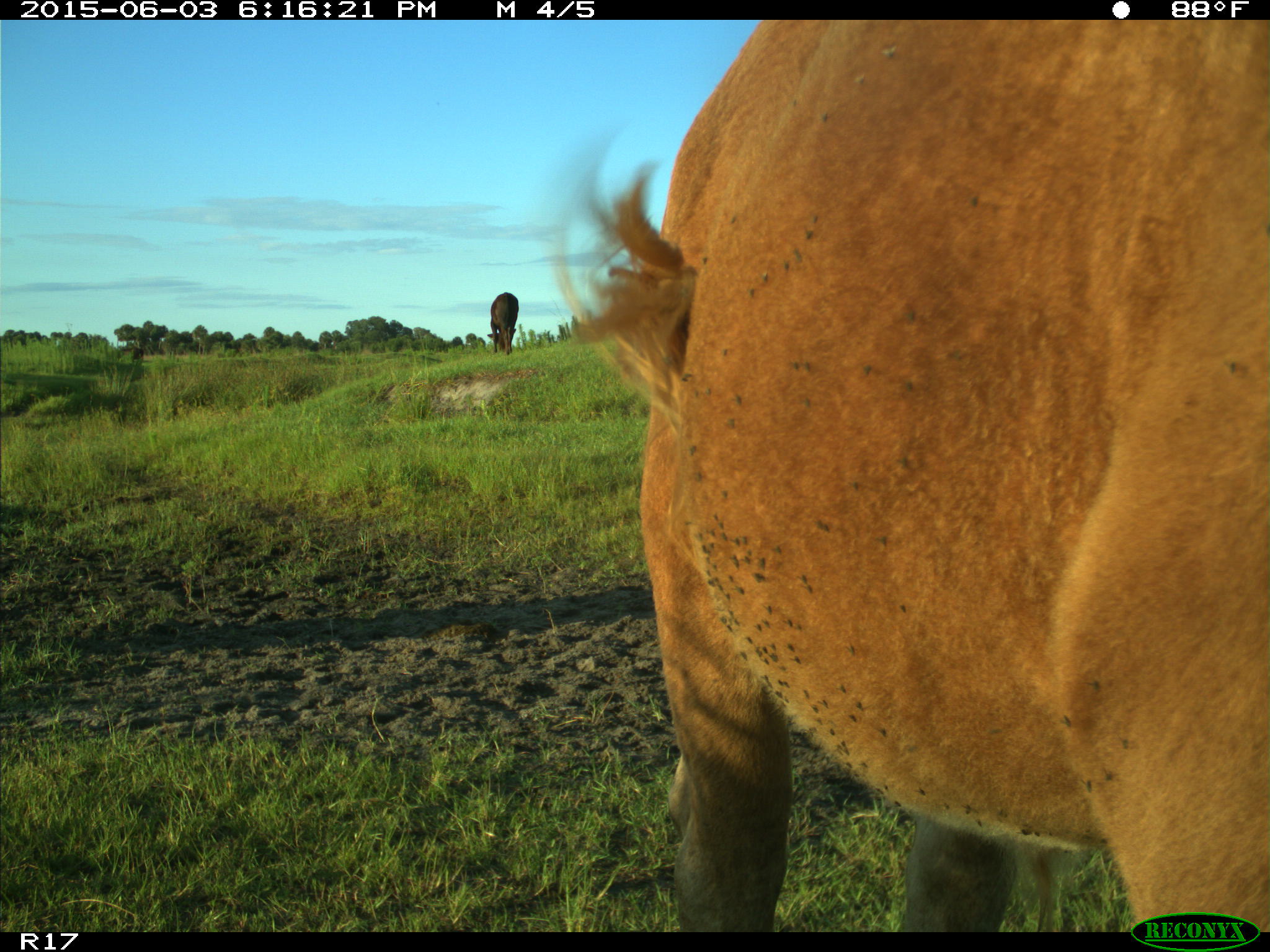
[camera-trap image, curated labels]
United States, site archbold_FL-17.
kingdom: Animalia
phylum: Chordata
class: Mammalia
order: Artiodactyla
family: Bovidae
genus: Bos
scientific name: Bos taurus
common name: domestic cow